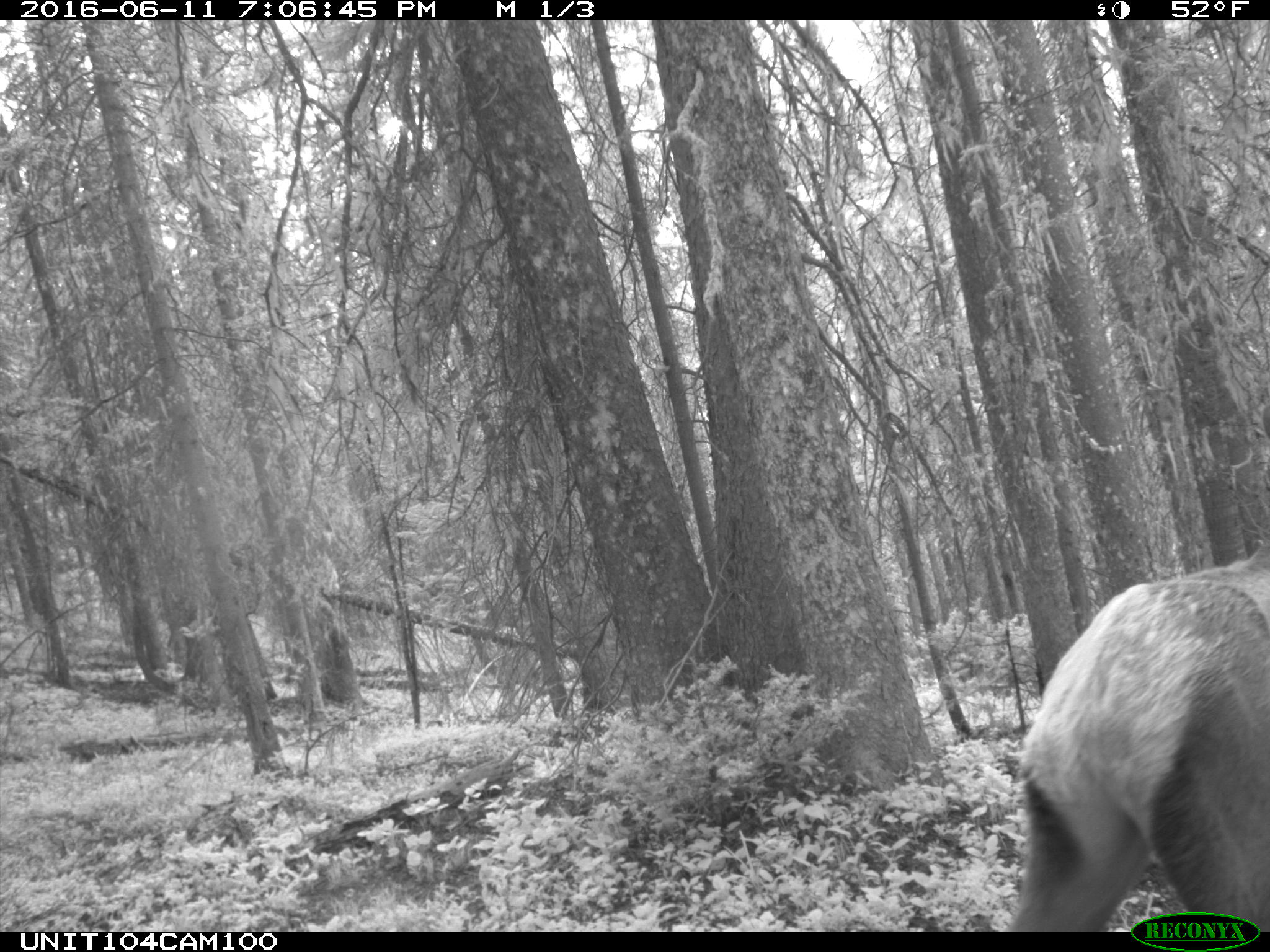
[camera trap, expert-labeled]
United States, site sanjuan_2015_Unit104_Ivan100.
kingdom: Animalia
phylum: Chordata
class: Mammalia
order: Artiodactyla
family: Cervidae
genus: Cervus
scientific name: Cervus elaphus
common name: red deer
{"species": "Cervus elaphus (red deer)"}